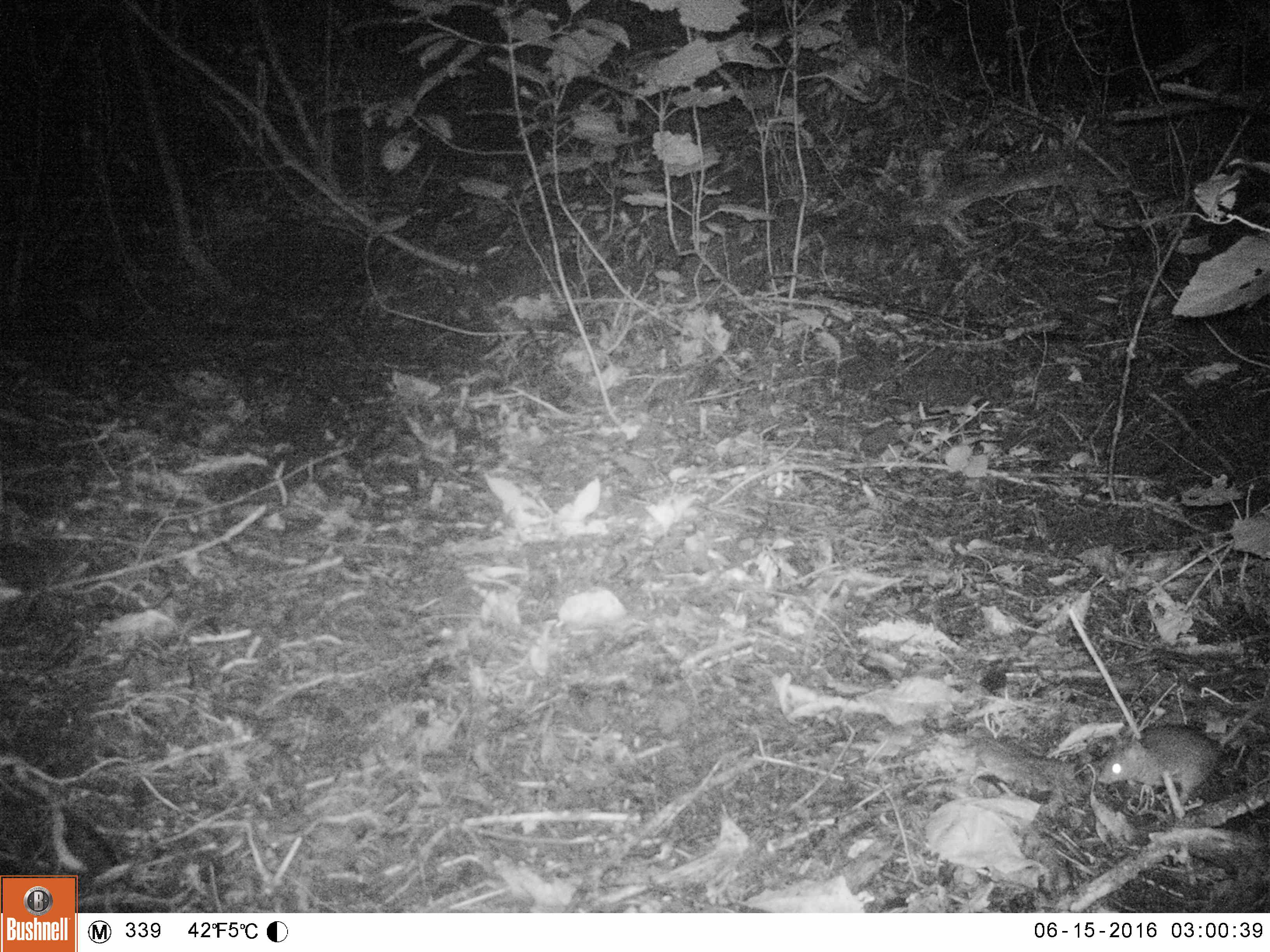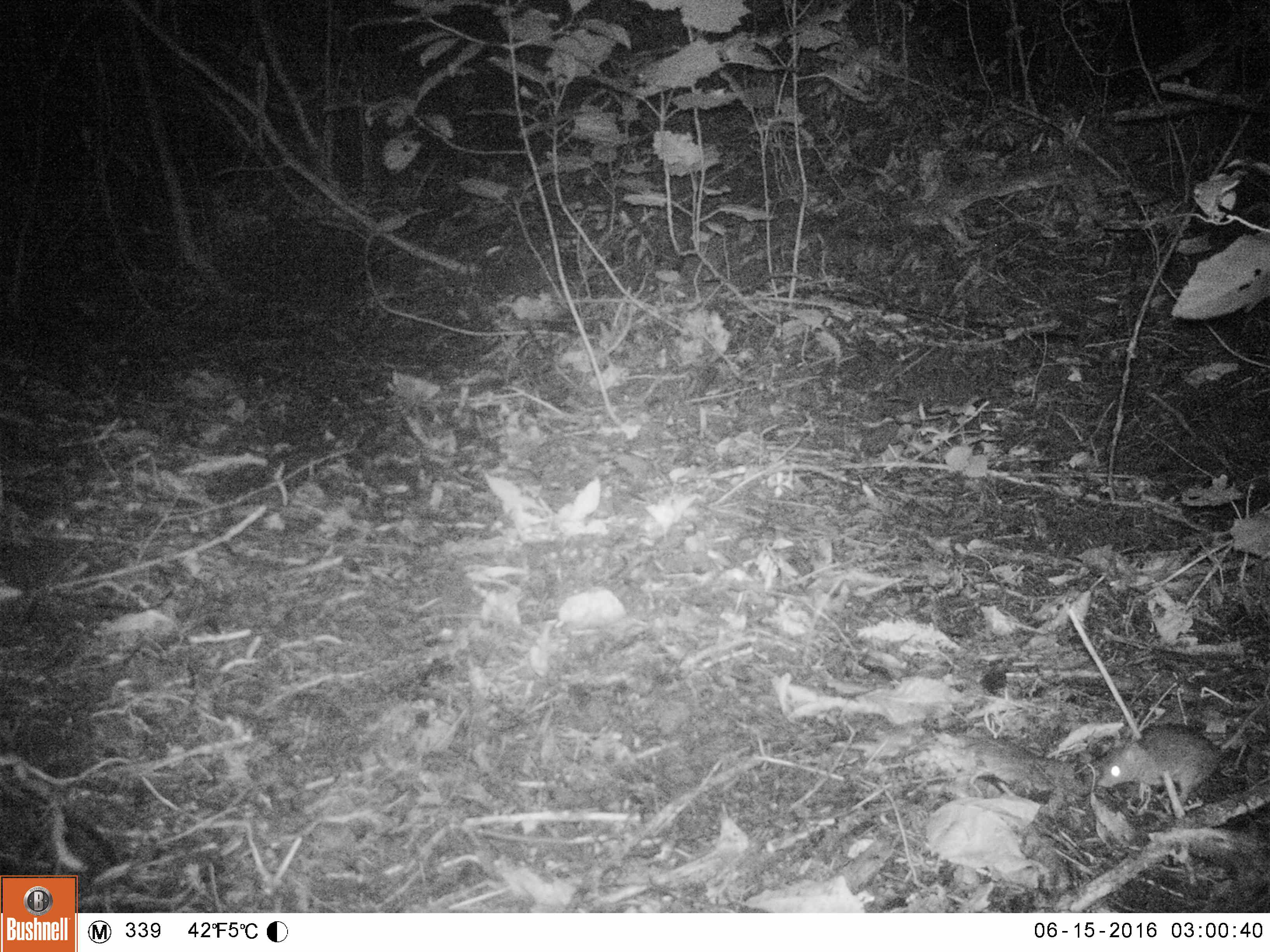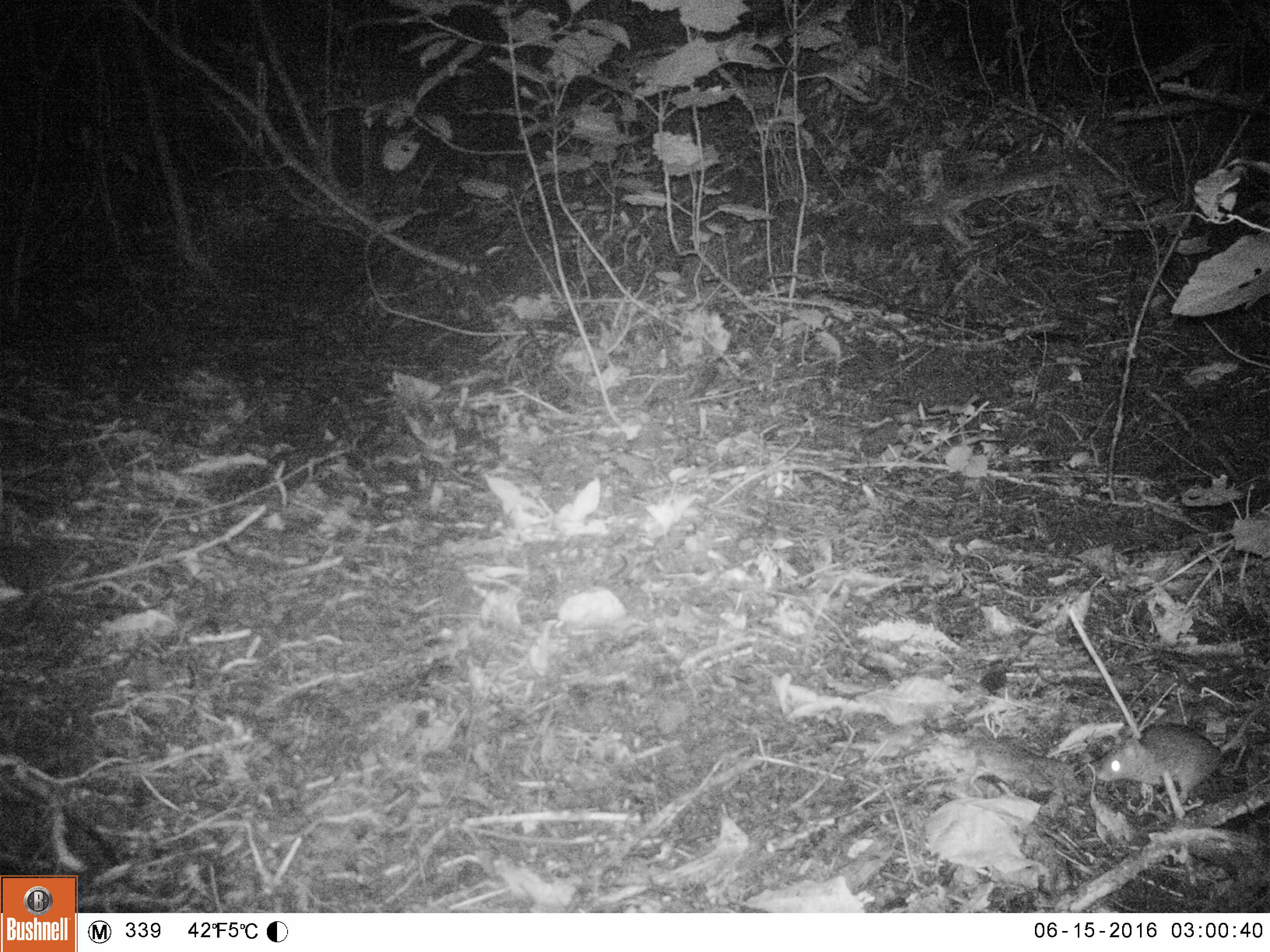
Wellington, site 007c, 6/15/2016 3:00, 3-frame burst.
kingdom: Animalia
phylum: Chordata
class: Mammalia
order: Rodentia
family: Muridae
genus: Rattus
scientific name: Rattus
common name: rat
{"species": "rat (Rattus)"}